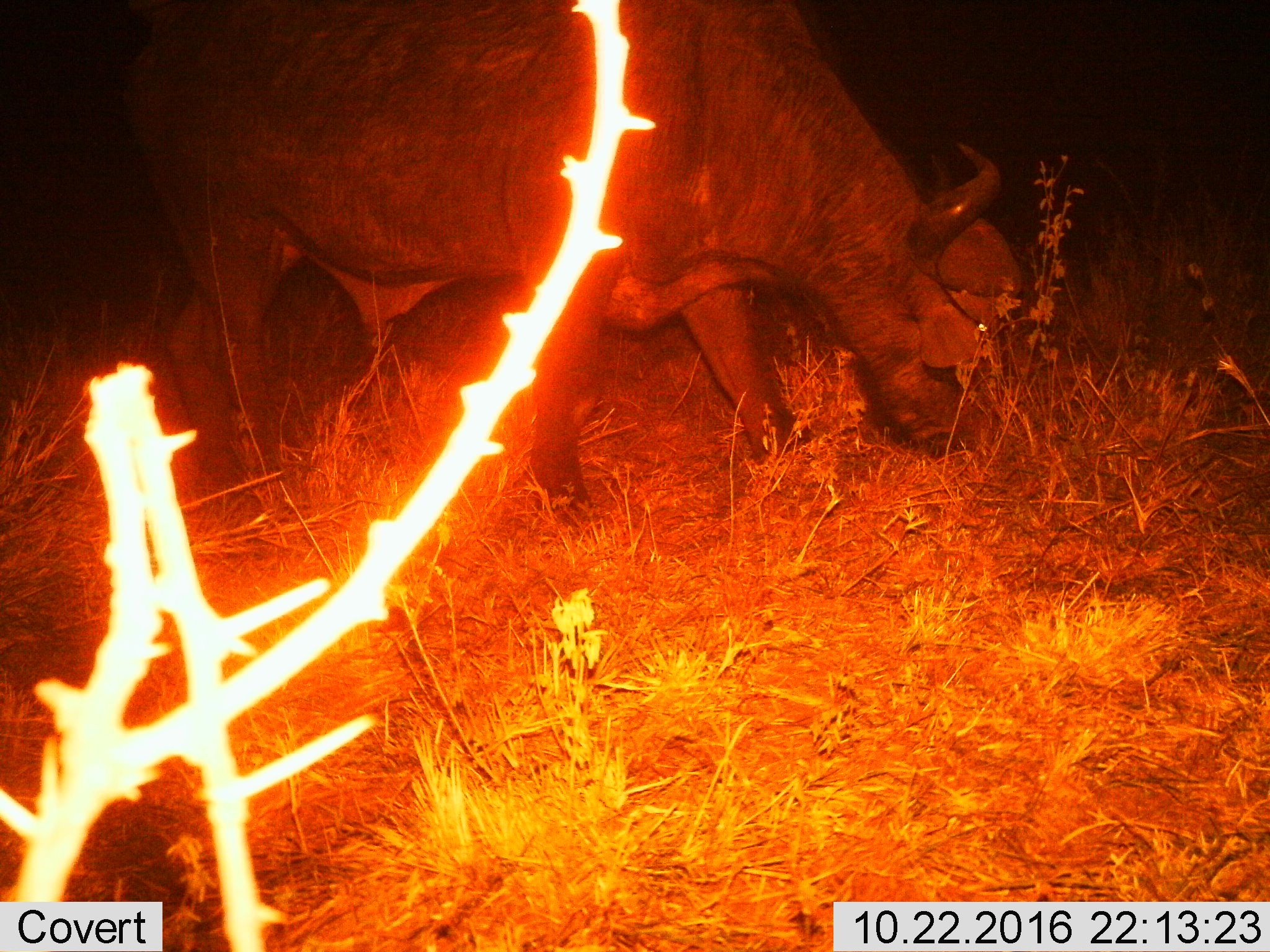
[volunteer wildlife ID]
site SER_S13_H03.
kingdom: Animalia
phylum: Chordata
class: Mammalia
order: Artiodactyla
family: Bovidae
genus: Syncerus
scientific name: Syncerus caffer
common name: african buffalo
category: buffalo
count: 1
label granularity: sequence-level